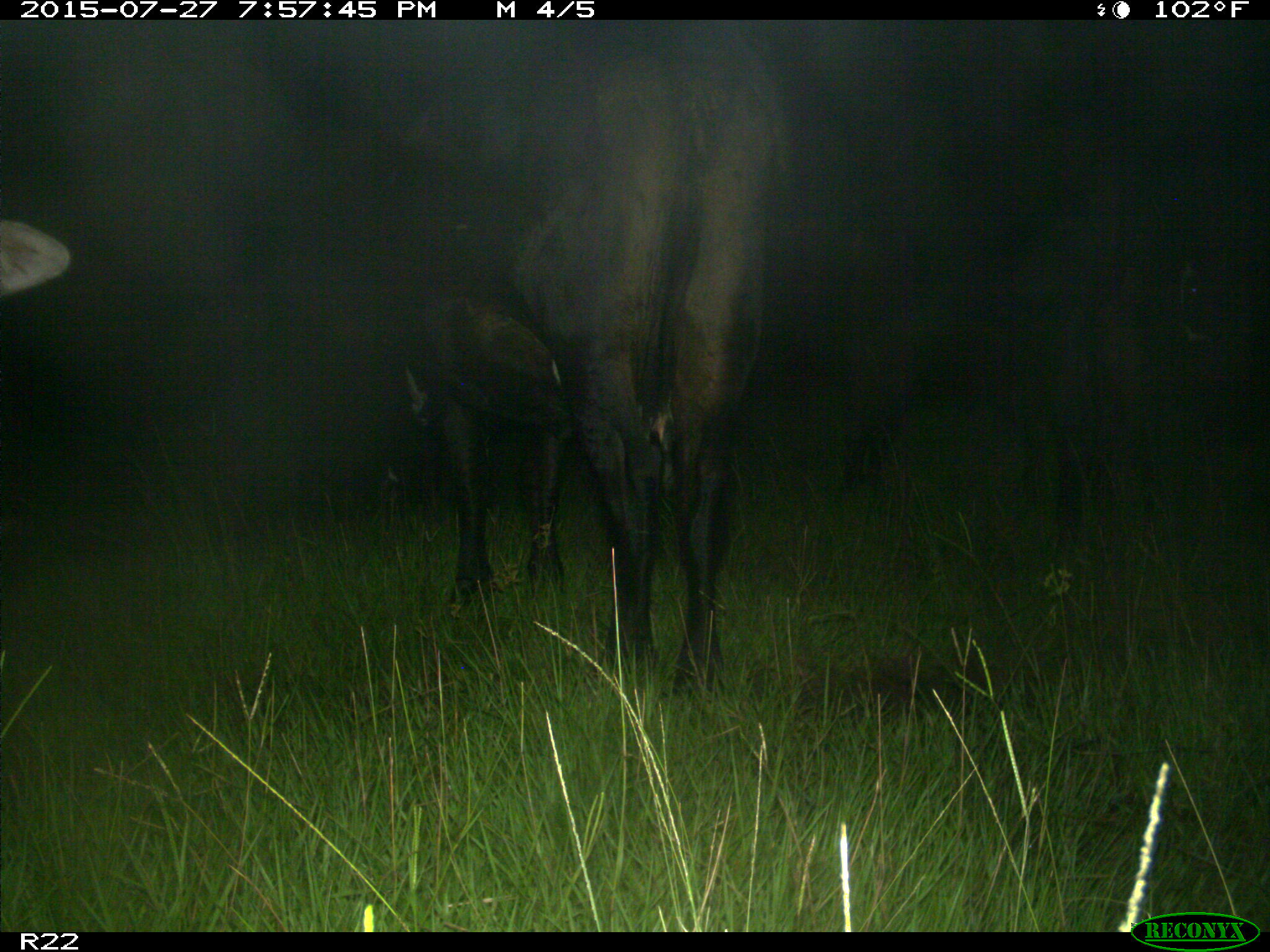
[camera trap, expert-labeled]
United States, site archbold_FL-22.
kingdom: Animalia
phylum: Chordata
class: Mammalia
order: Artiodactyla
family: Bovidae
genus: Bos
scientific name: Bos taurus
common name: domestic cow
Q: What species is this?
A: Bos taurus (domestic cow).